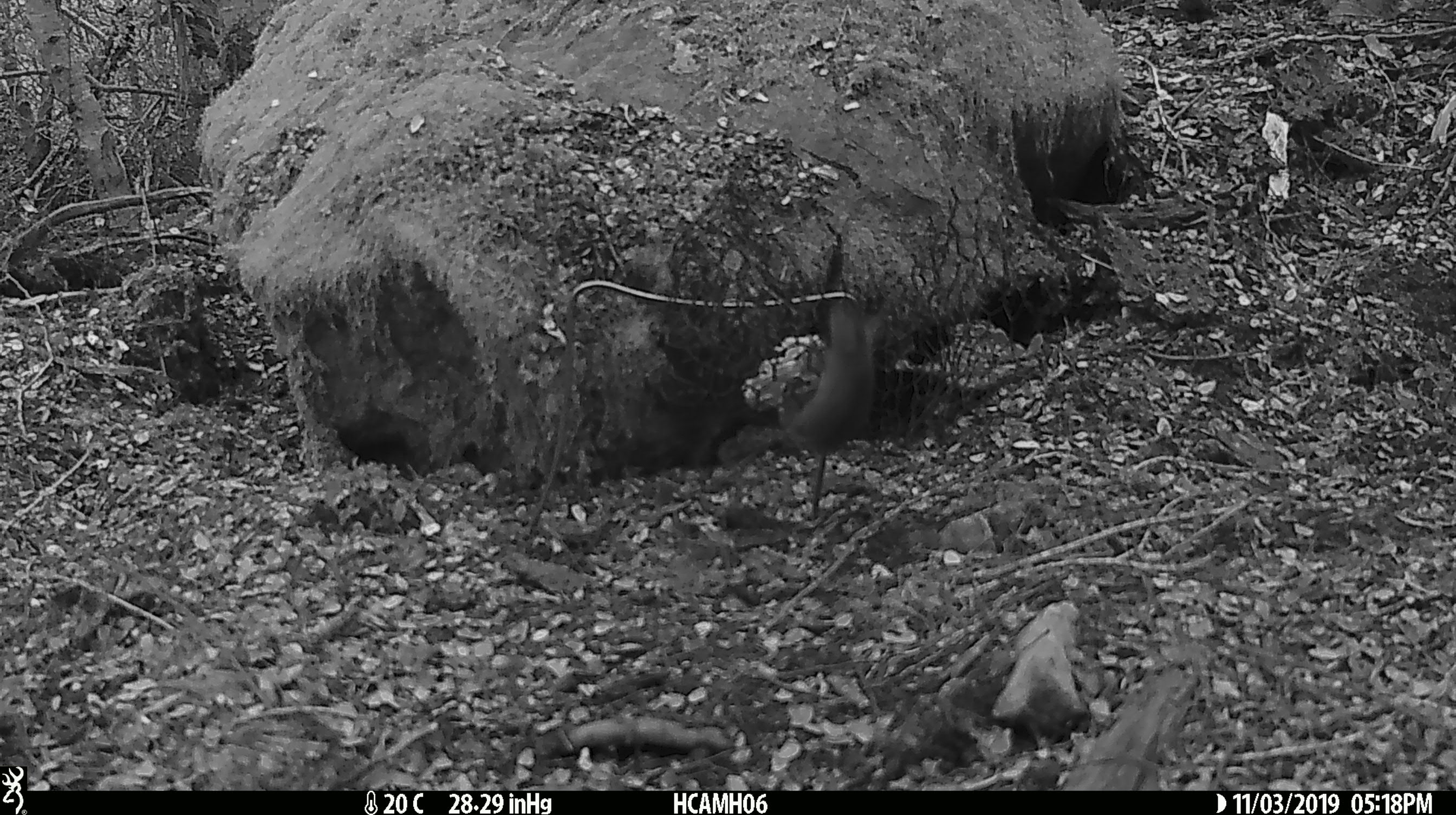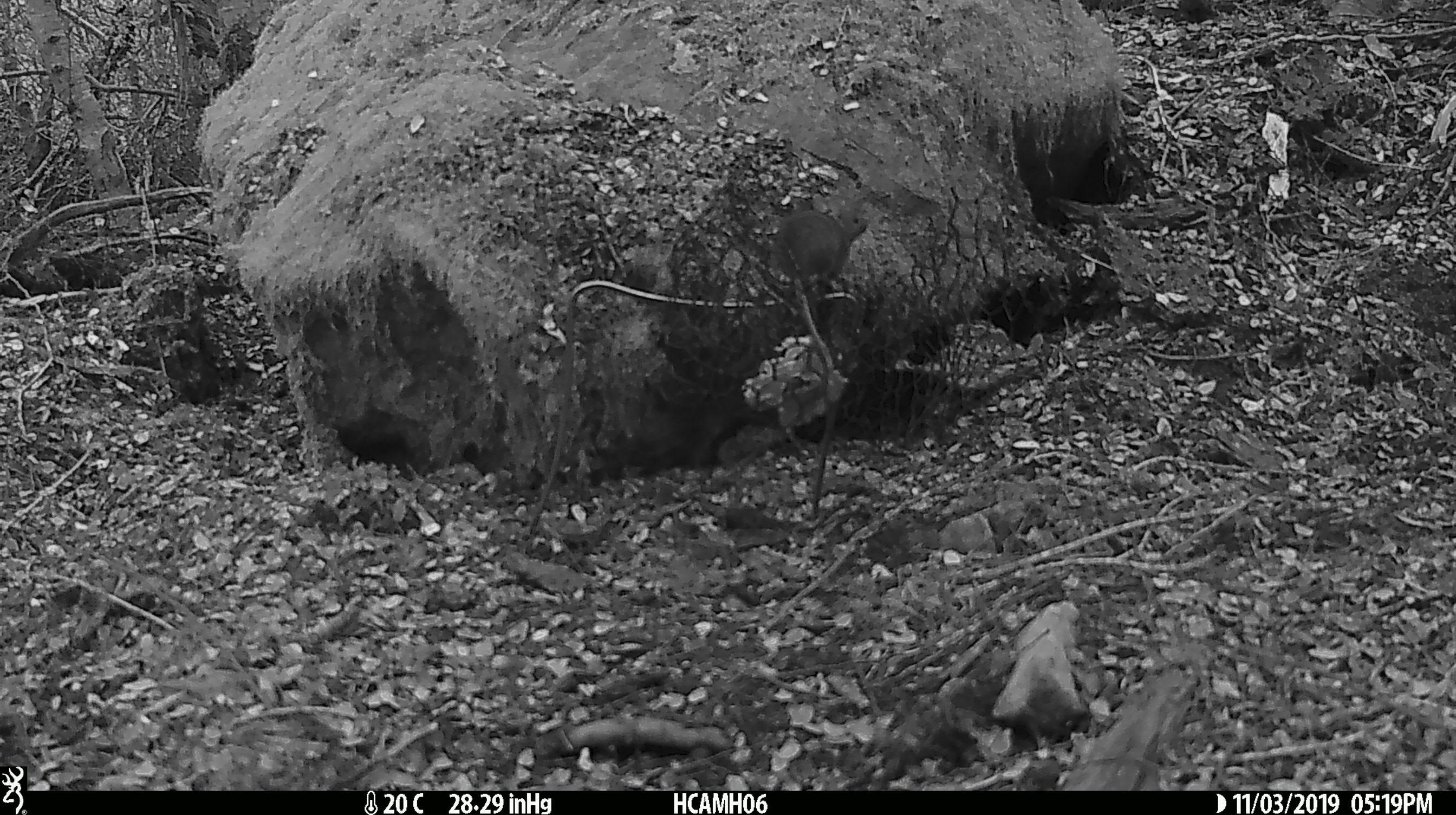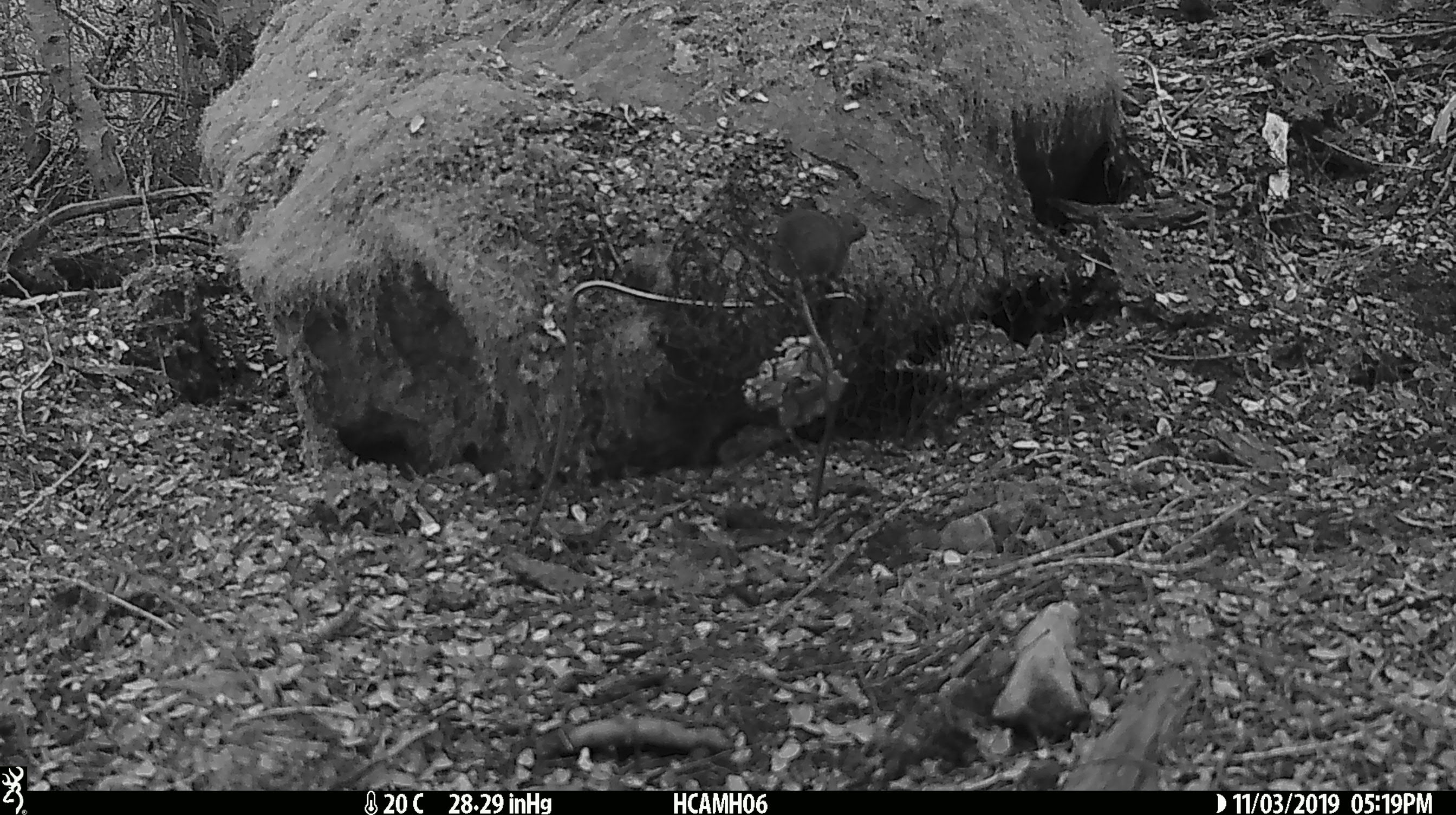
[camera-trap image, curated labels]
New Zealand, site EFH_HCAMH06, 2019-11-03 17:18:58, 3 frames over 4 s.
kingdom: Animalia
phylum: Chordata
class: Mammalia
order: Rodentia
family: Muridae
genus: Mus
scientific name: Mus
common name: mouse